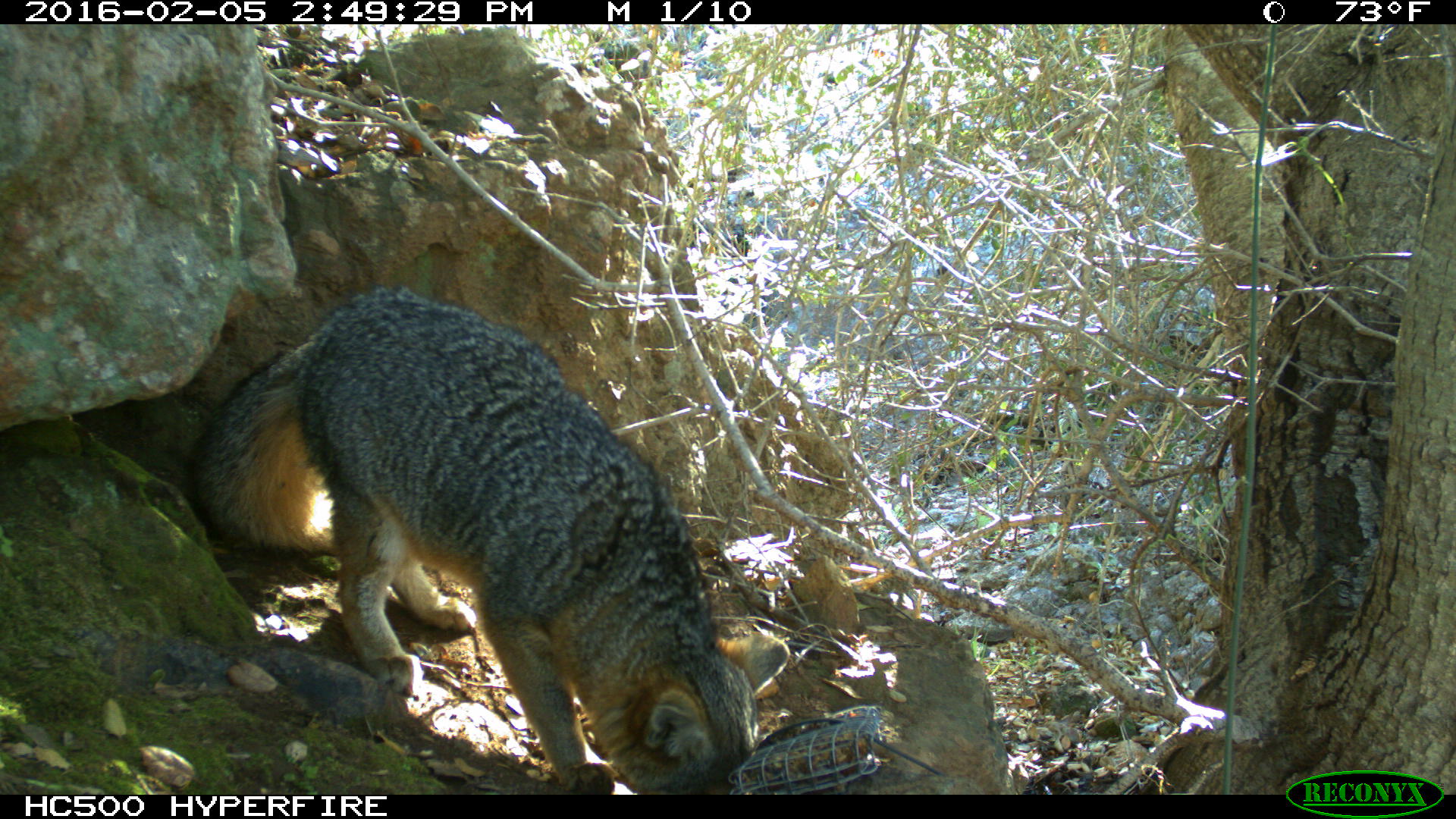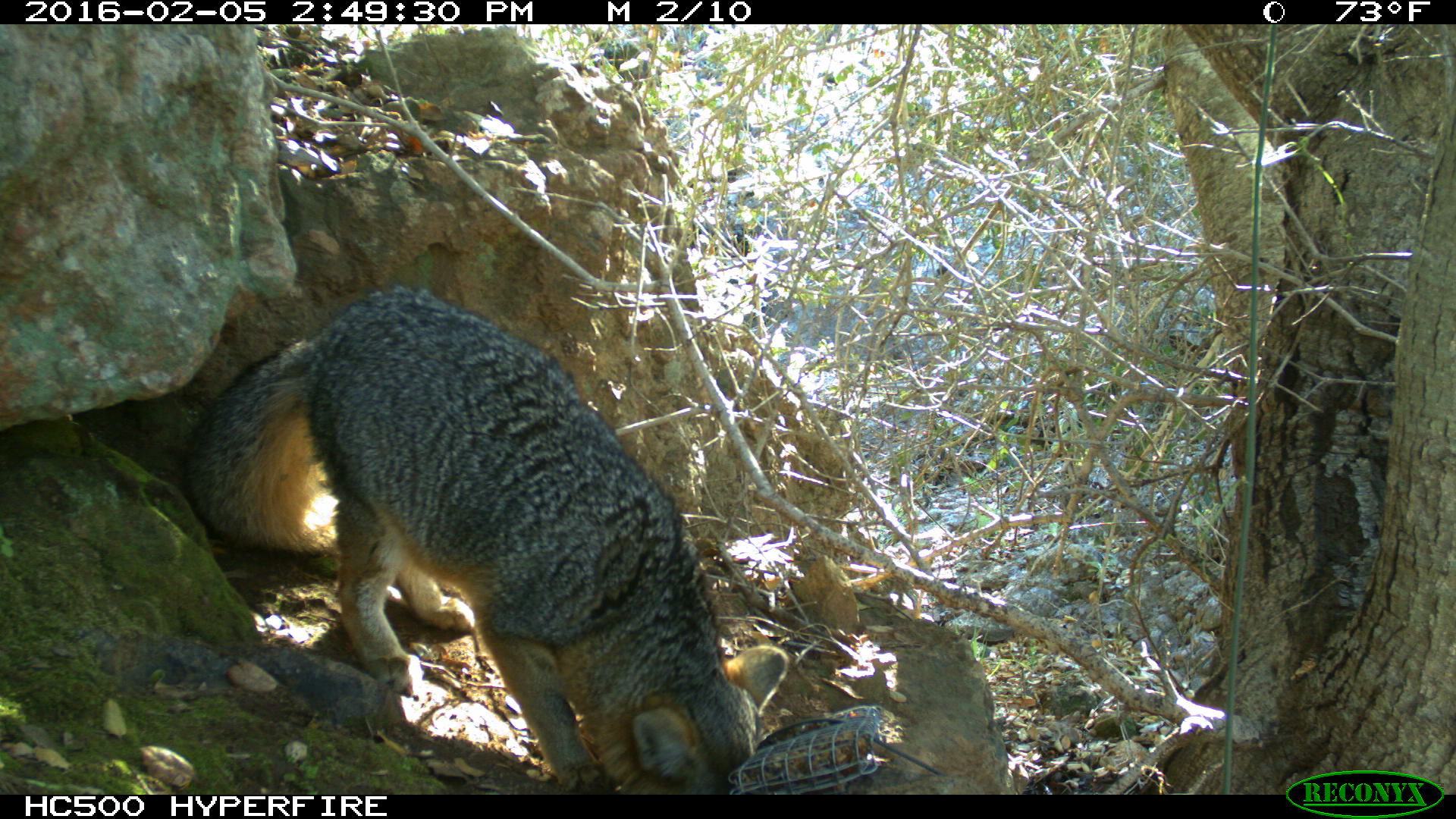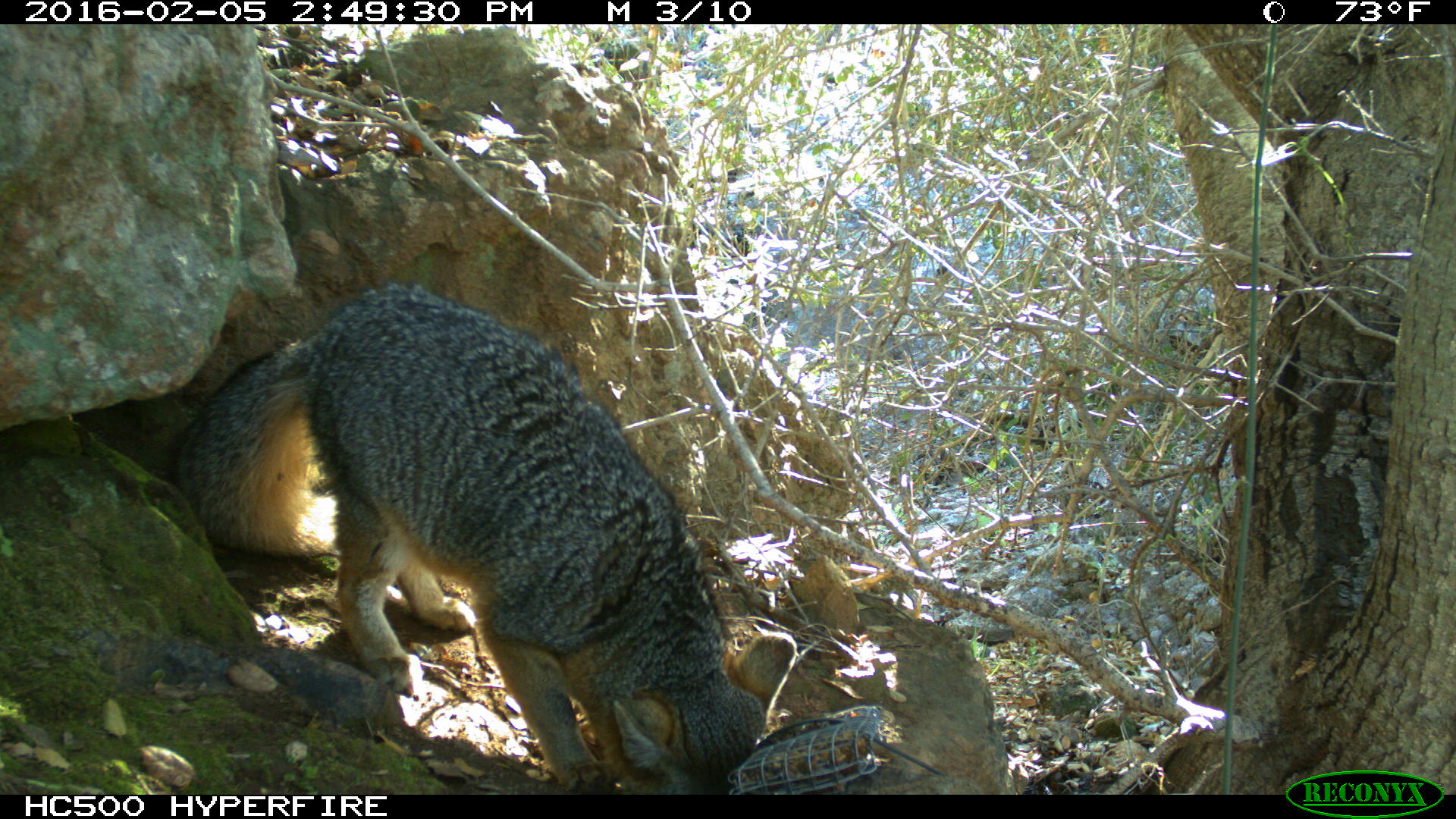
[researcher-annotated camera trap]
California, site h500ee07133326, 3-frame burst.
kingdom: Animalia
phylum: Chordata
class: Mammalia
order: Carnivora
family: Canidae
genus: Urocyon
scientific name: Urocyon littoralis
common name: island fox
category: fox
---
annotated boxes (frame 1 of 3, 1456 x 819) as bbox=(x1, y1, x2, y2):
fox: bbox=(181, 281, 789, 796)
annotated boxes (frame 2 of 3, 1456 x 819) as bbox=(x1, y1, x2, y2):
fox: bbox=(184, 281, 789, 794)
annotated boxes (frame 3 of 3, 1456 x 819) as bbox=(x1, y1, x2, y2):
fox: bbox=(169, 282, 796, 794)